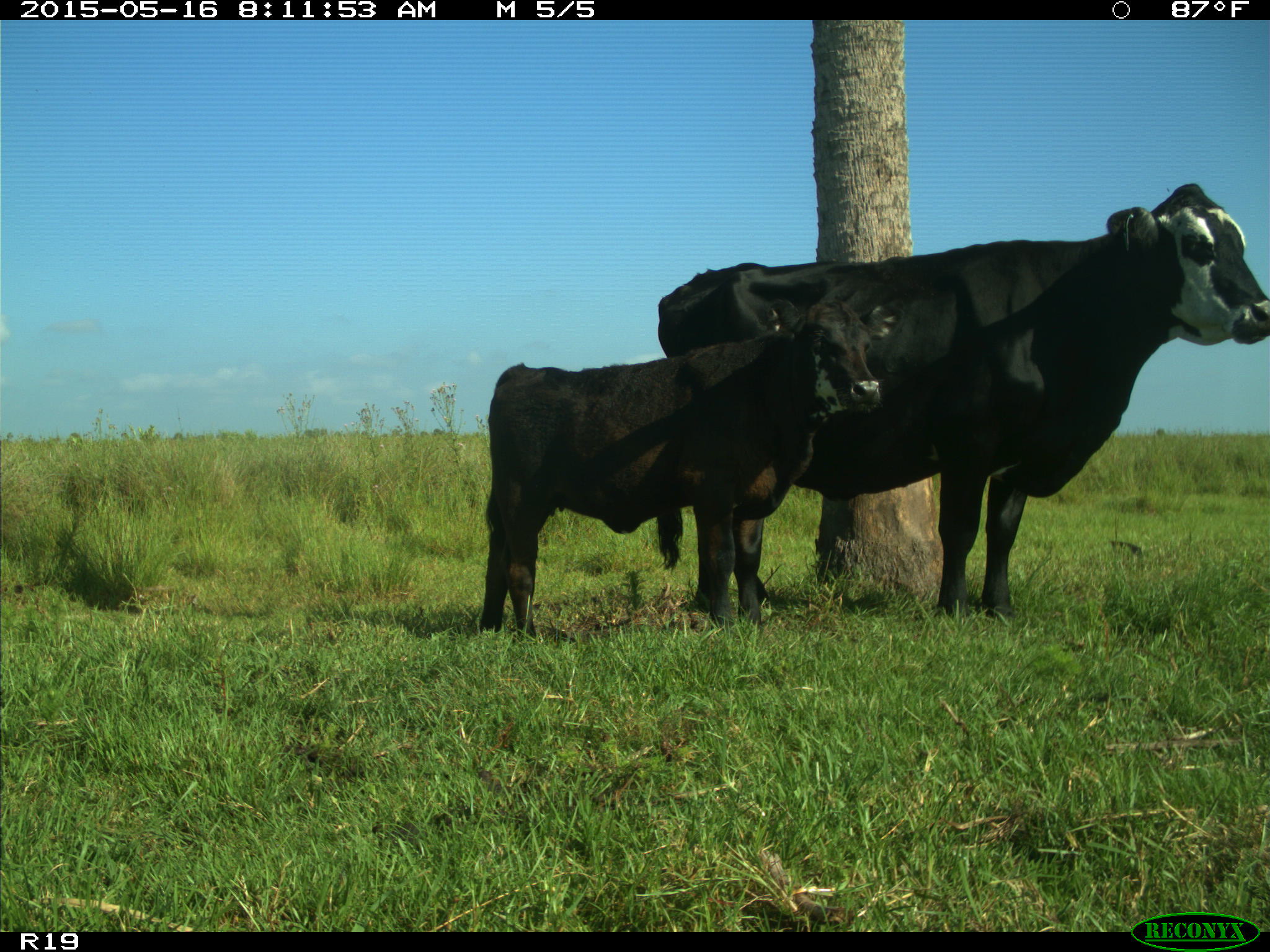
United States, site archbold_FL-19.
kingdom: Animalia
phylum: Chordata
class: Mammalia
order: Artiodactyla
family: Bovidae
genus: Bos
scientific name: Bos taurus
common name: domestic cow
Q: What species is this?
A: Bos taurus (domestic cow).